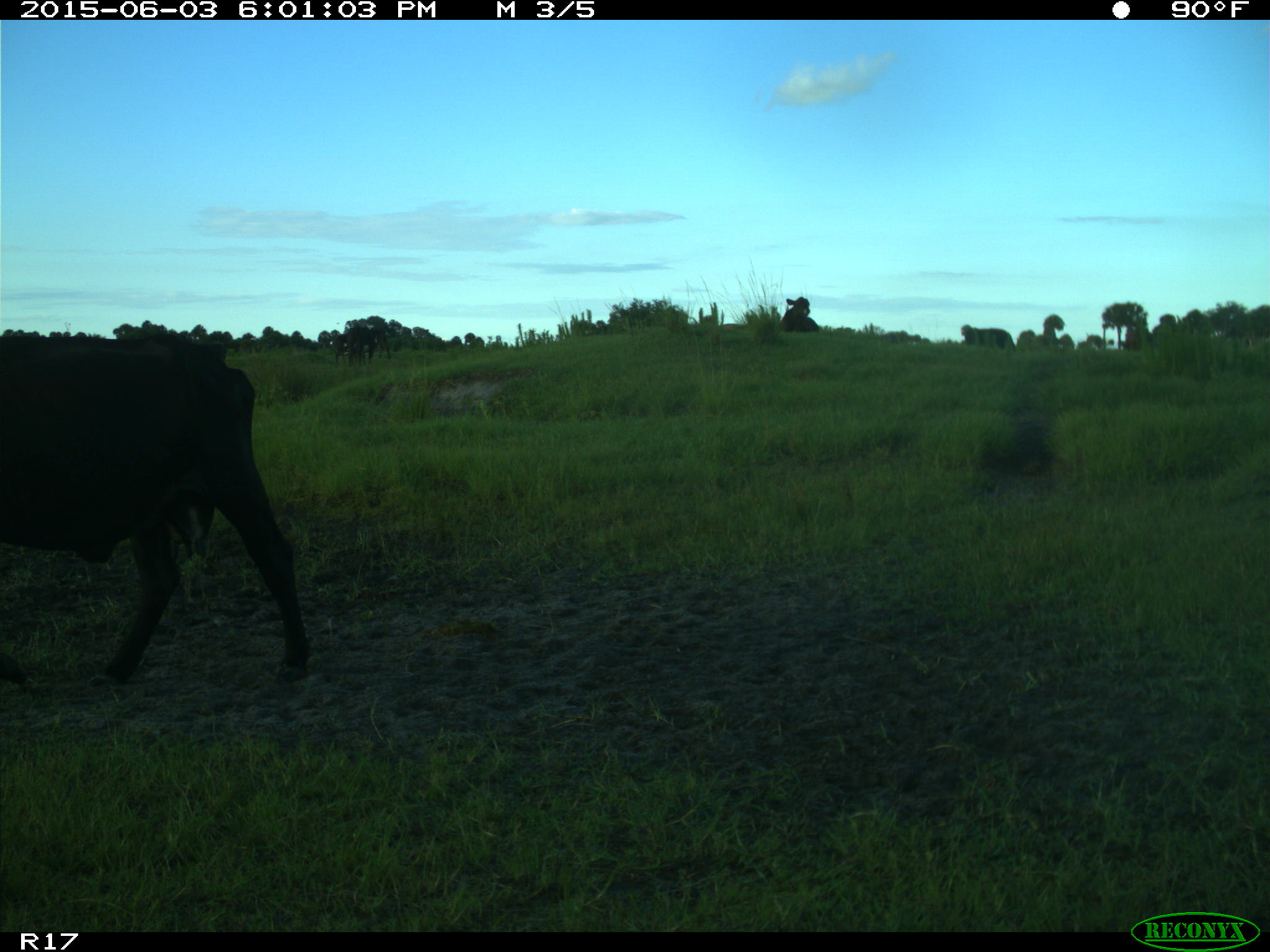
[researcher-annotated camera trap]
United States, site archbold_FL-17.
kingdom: Animalia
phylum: Chordata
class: Mammalia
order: Artiodactyla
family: Bovidae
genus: Bos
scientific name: Bos taurus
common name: domestic cow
Bos taurus (domestic cow).